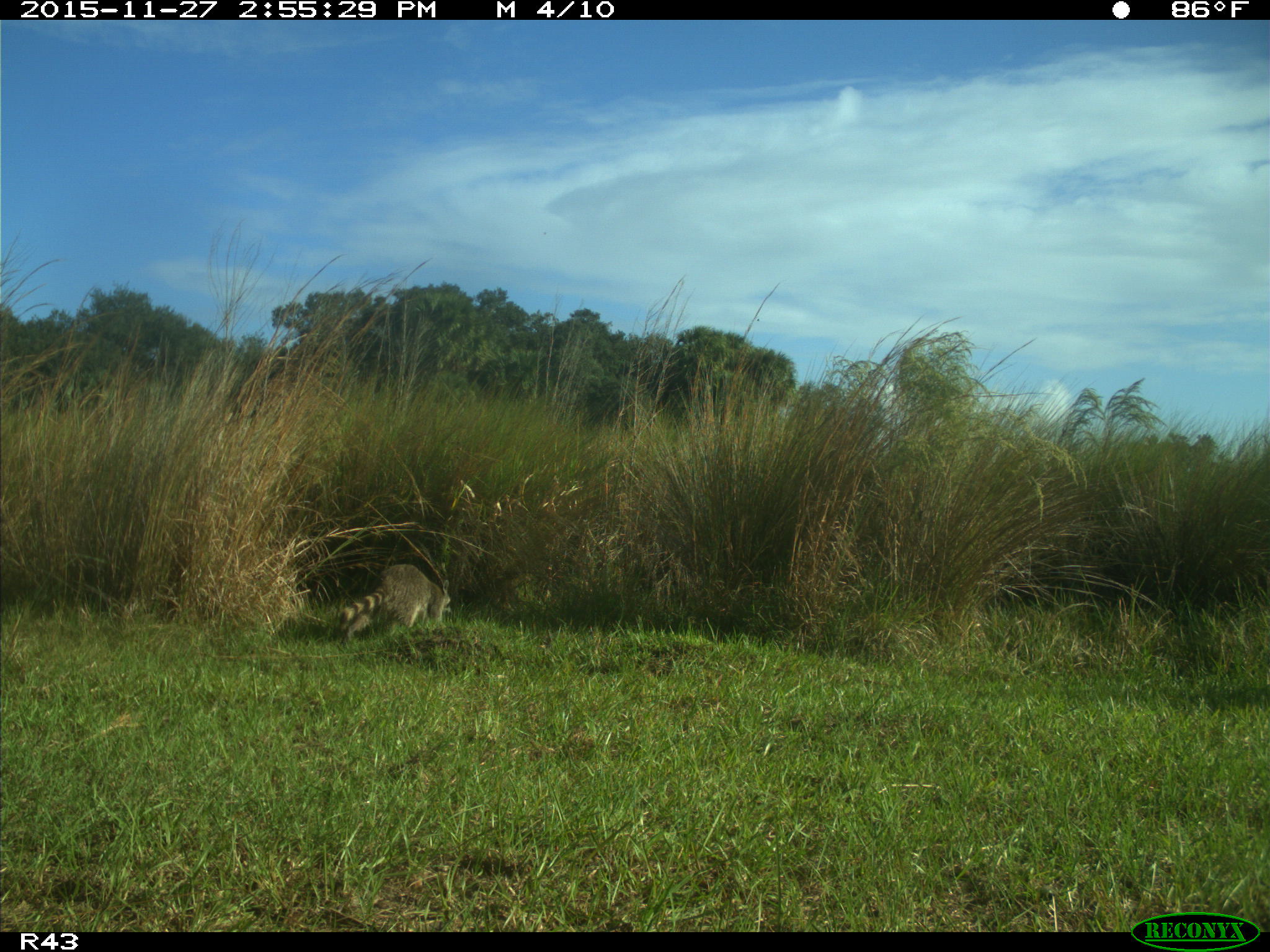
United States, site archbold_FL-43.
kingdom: Animalia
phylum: Chordata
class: Mammalia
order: Carnivora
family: Procyonidae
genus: Procyon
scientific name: Procyon lotor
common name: common raccoon